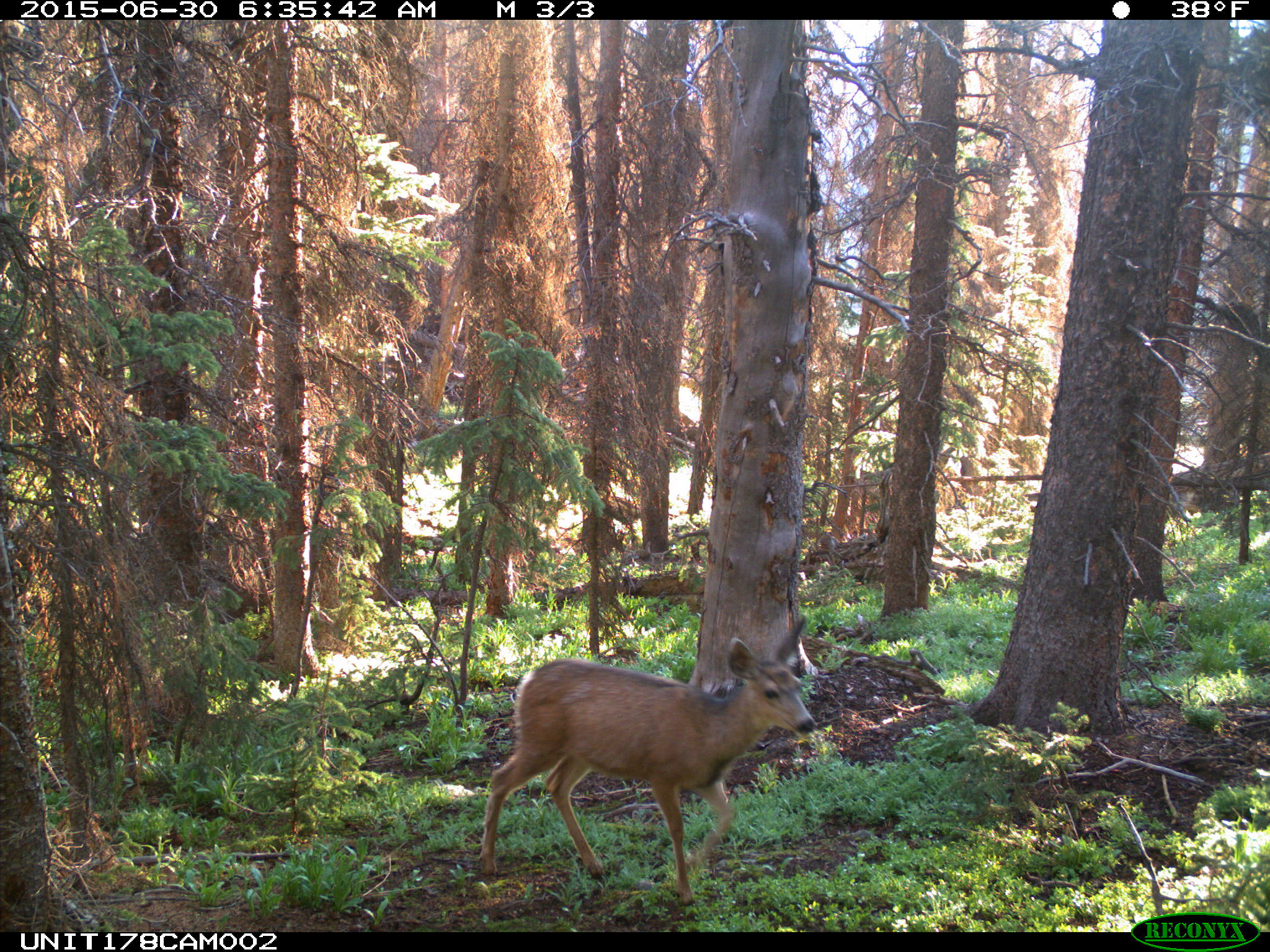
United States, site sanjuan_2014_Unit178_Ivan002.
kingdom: Animalia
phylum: Chordata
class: Mammalia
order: Artiodactyla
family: Cervidae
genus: Odocoileus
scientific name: Odocoileus hemionus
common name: mule deer